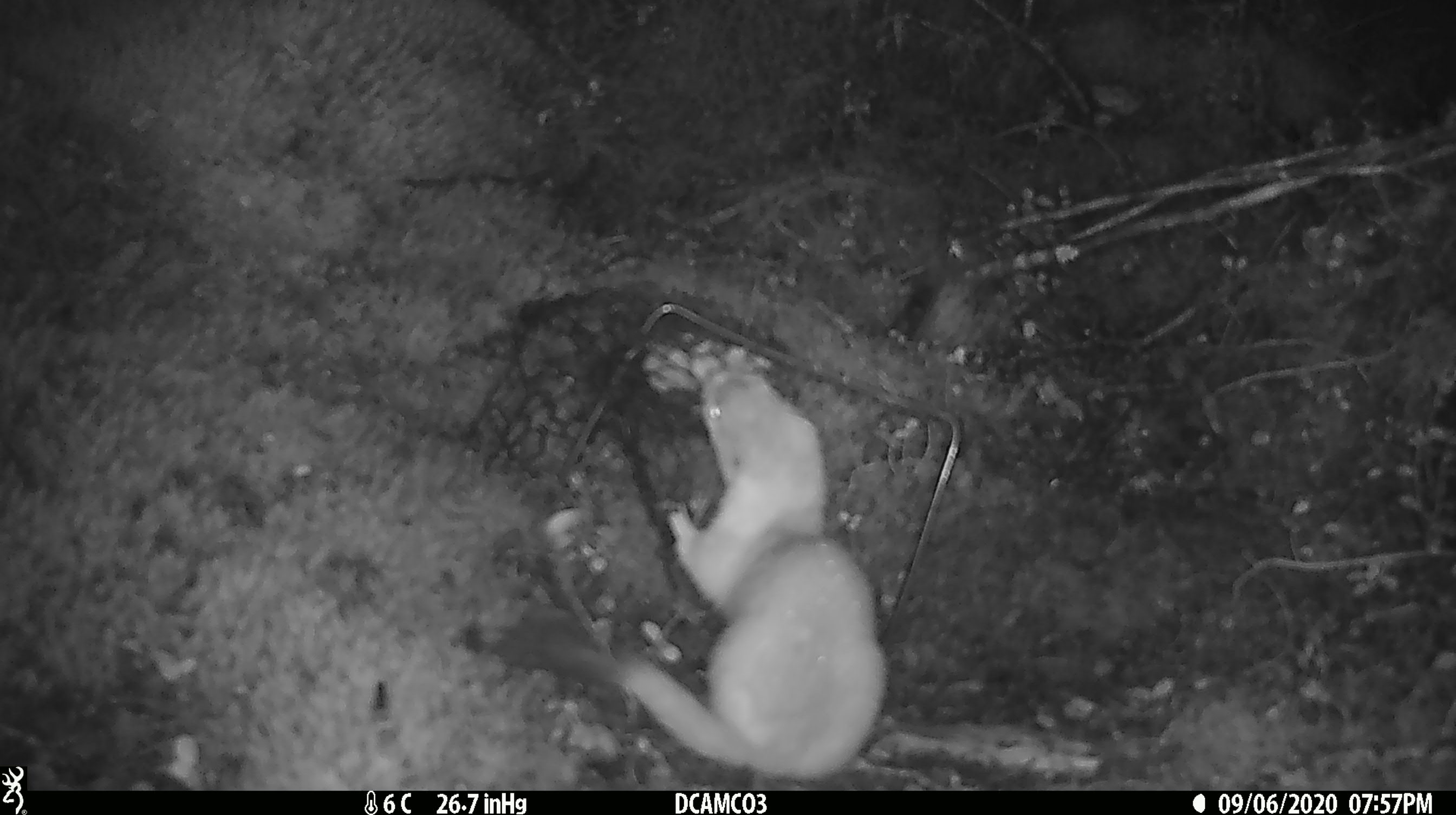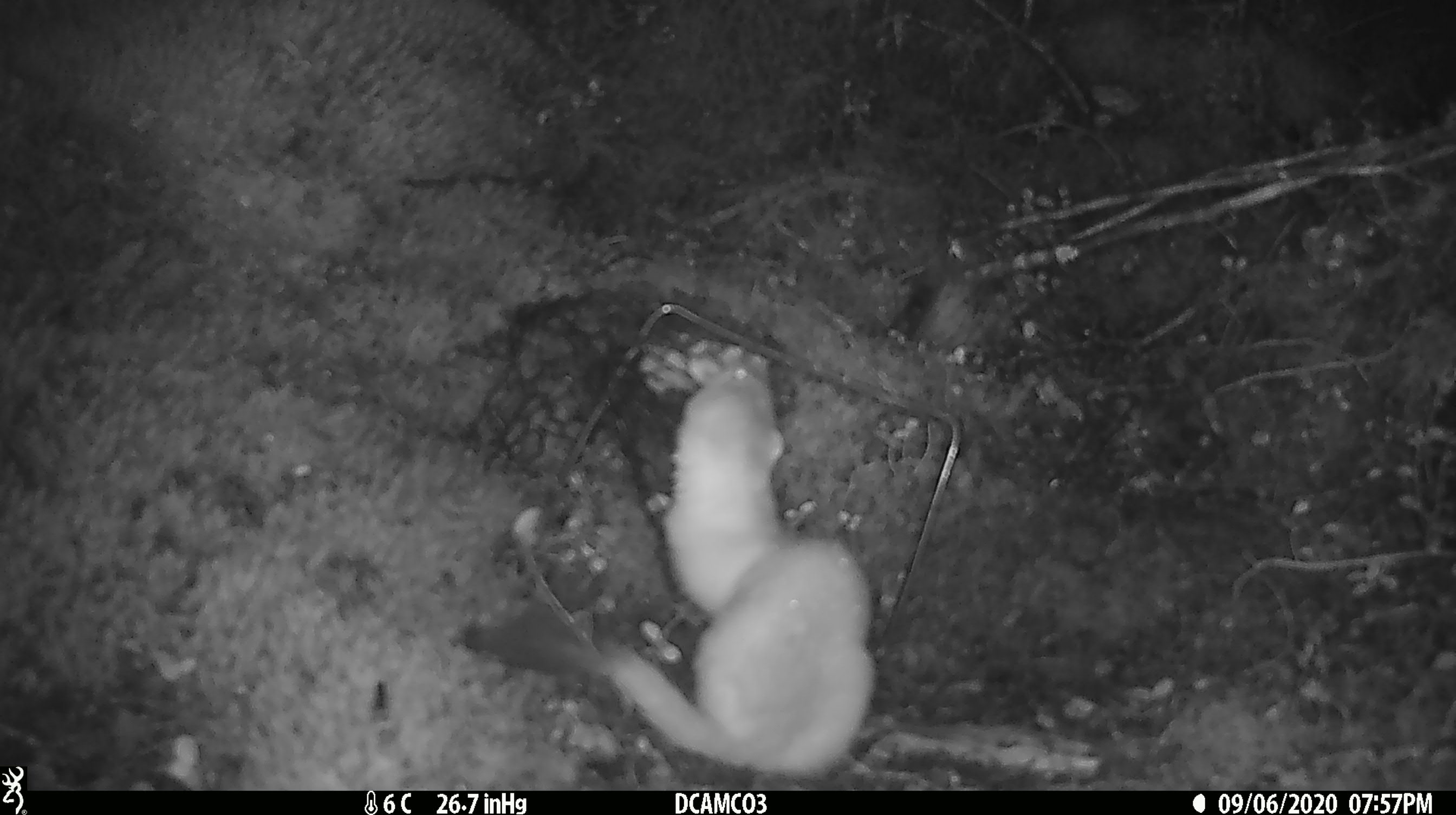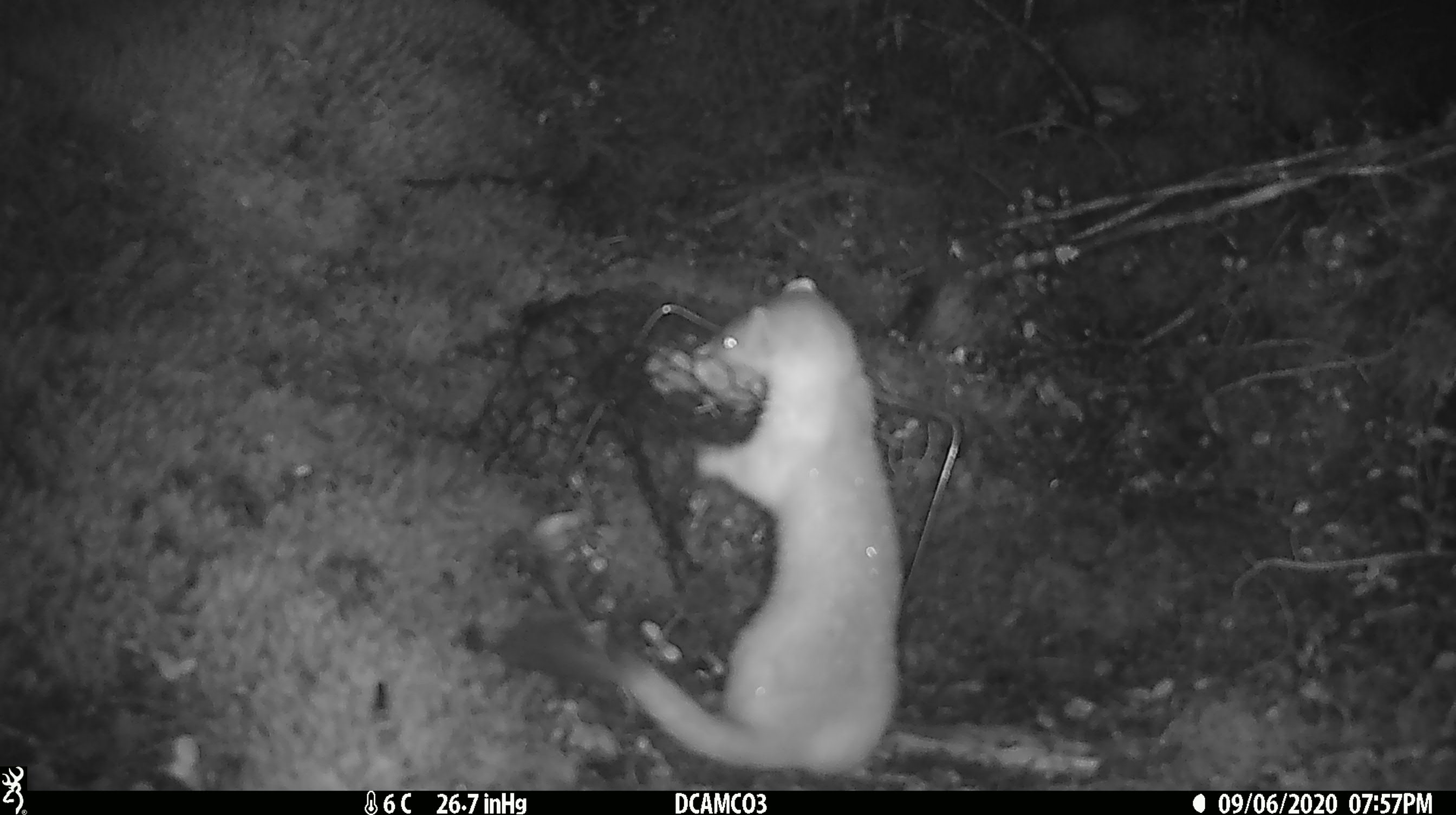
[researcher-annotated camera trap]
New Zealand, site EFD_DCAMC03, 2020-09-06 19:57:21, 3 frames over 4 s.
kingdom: Animalia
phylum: Chordata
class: Mammalia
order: Carnivora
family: Mustelidae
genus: Mustela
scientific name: Mustela erminea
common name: stoat